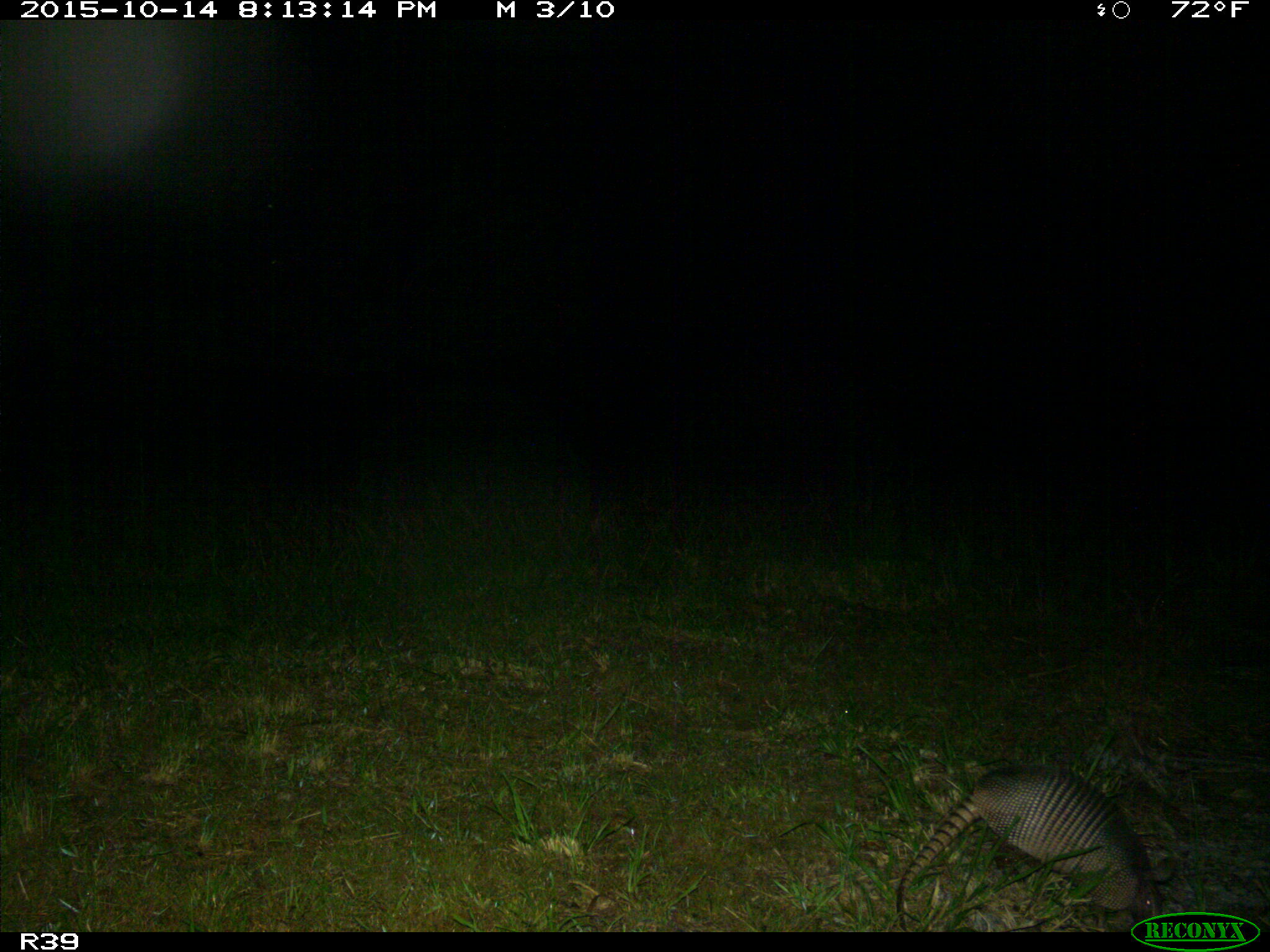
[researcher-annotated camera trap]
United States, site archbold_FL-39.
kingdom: Animalia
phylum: Chordata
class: Mammalia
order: Cingulata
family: Dasypodidae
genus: Dasypus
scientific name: Dasypus novemcinctus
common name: nine-banded armadillo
Dasypus novemcinctus (nine-banded armadillo).